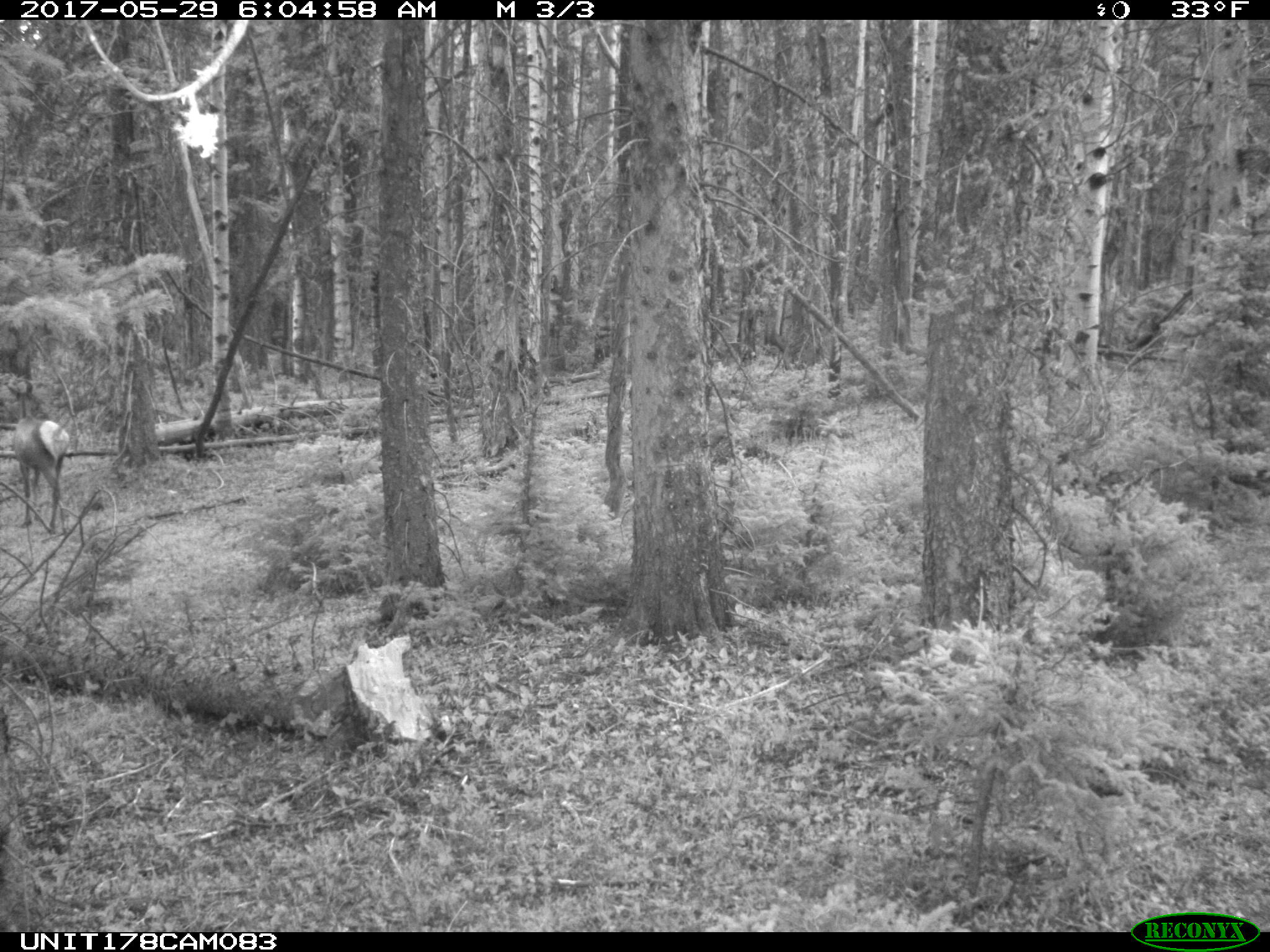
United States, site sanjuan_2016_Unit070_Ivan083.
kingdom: Animalia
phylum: Chordata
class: Mammalia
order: Artiodactyla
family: Cervidae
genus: Cervus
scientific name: Cervus elaphus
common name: red deer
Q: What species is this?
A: Cervus elaphus (red deer).